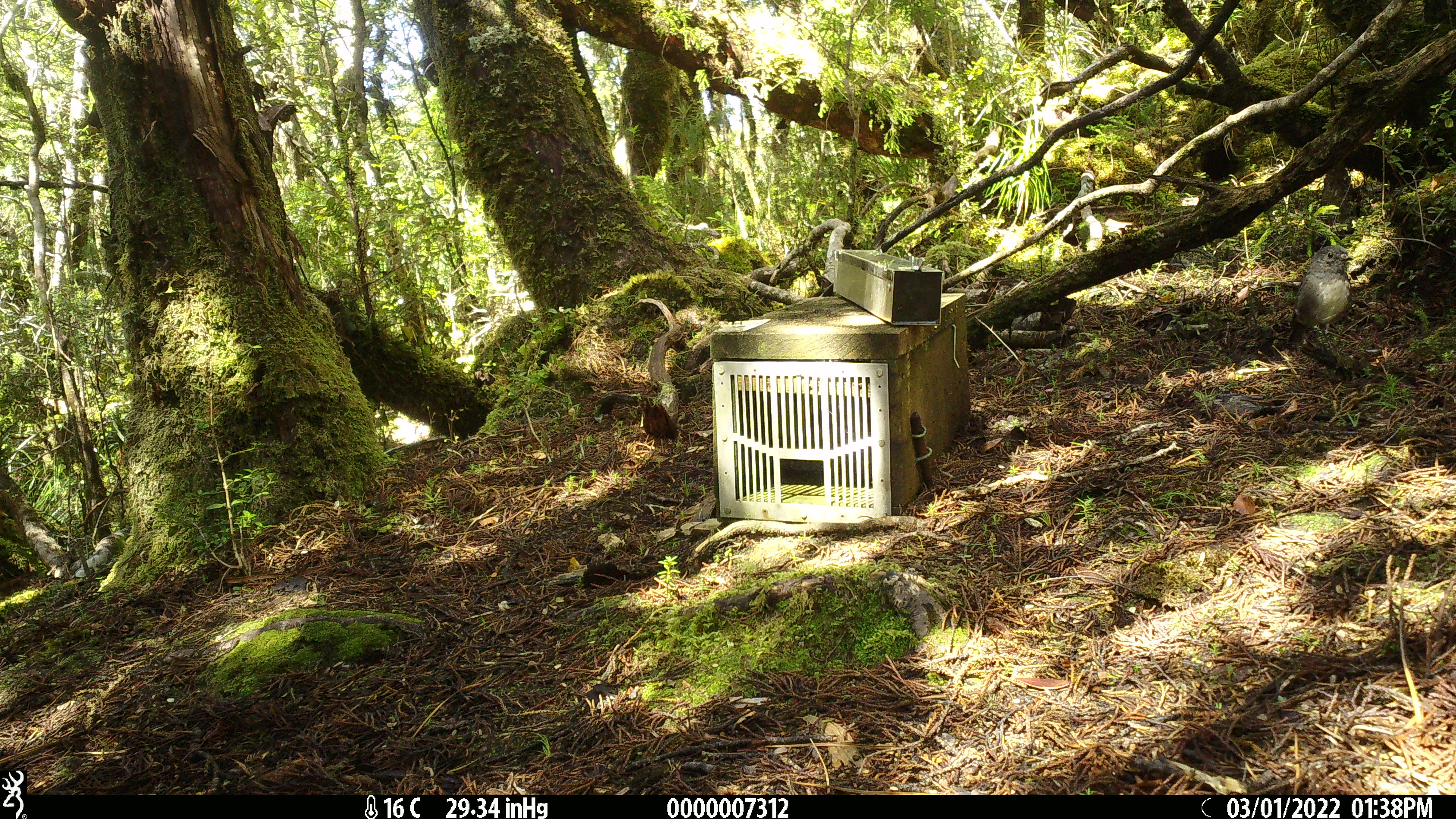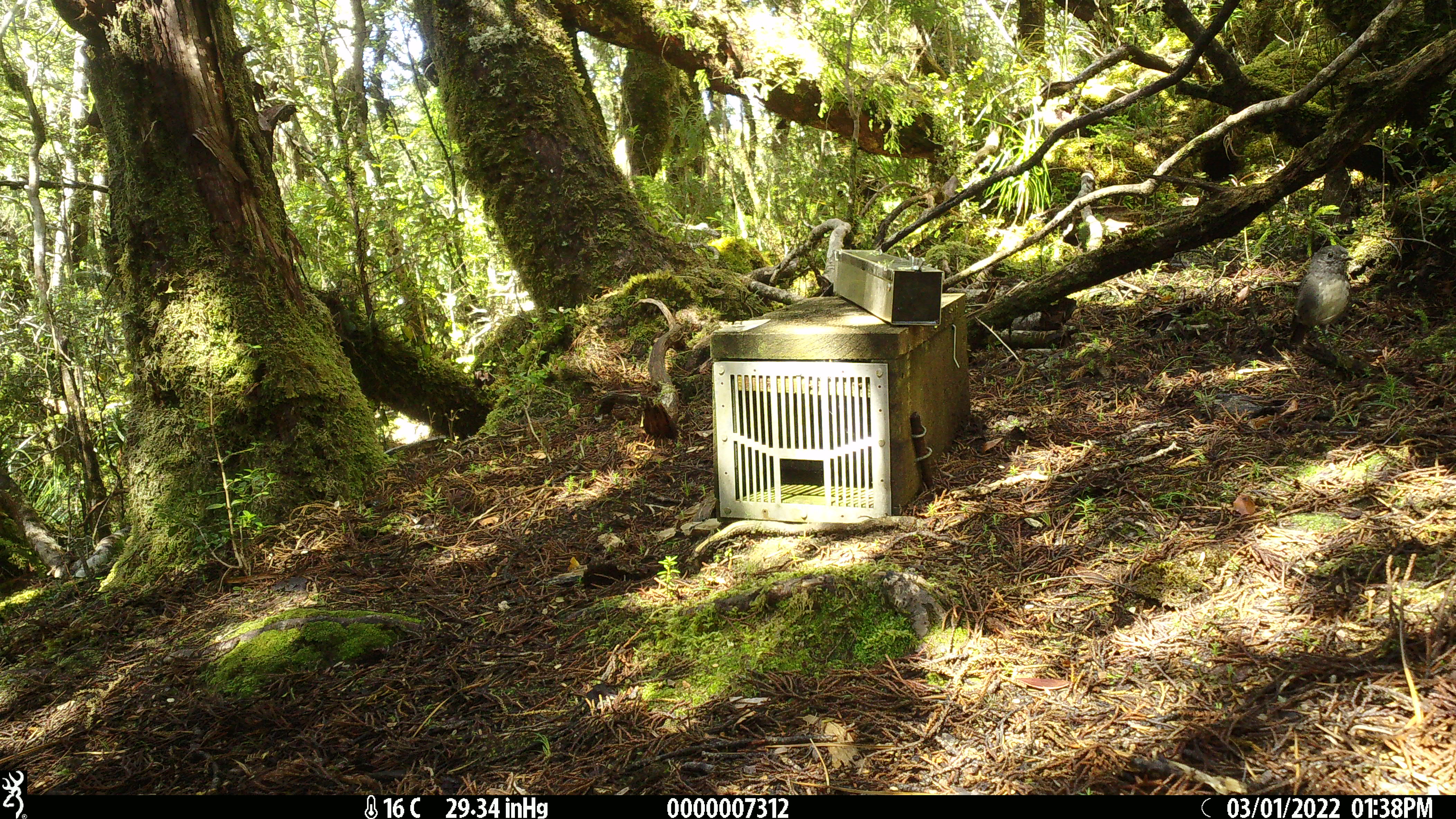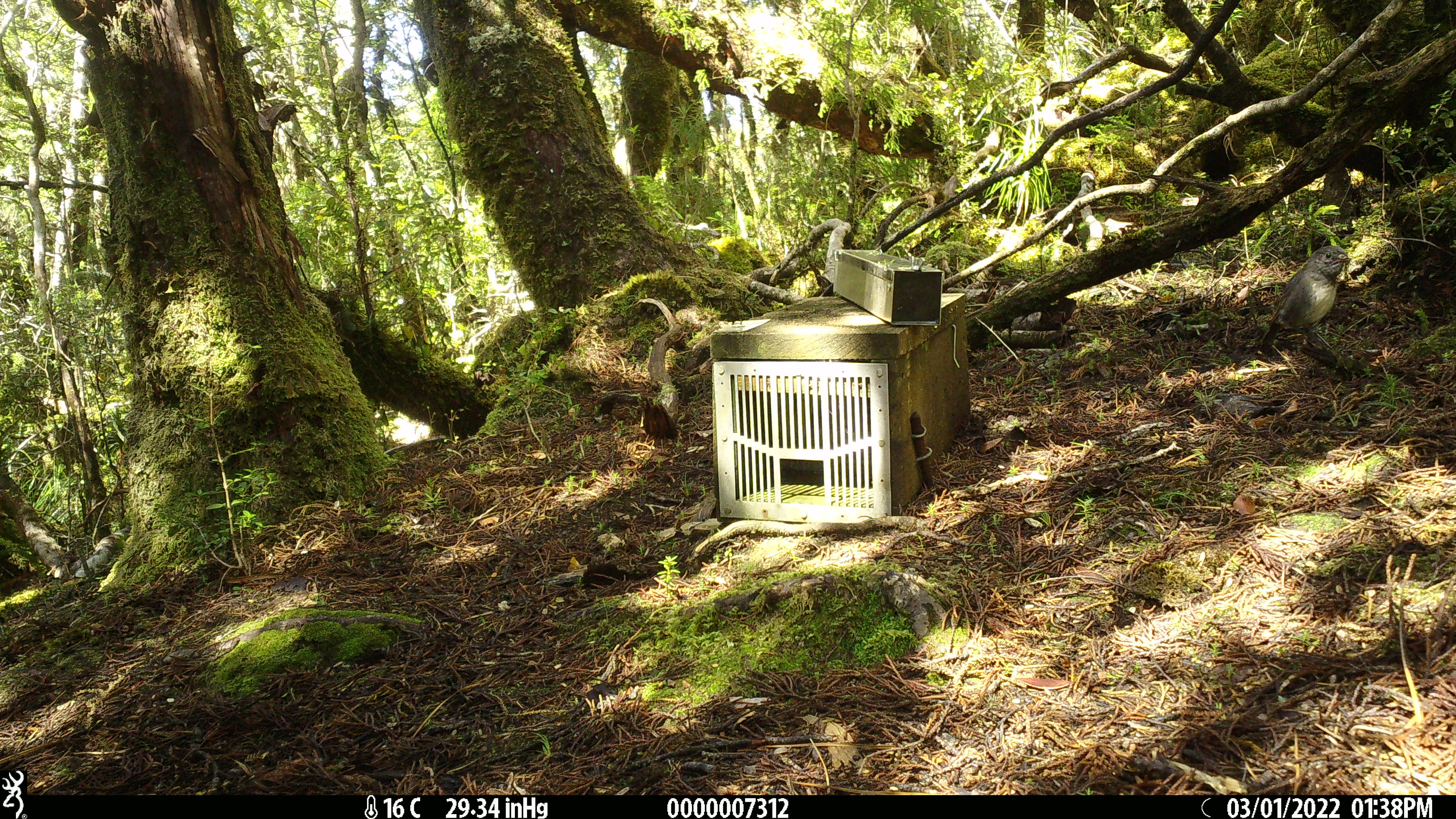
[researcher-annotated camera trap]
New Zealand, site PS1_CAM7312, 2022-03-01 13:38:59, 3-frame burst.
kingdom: Animalia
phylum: Chordata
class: Aves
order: Passeriformes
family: Petroicidae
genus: Petroica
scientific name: Petroica australis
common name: new zealand robin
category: robin